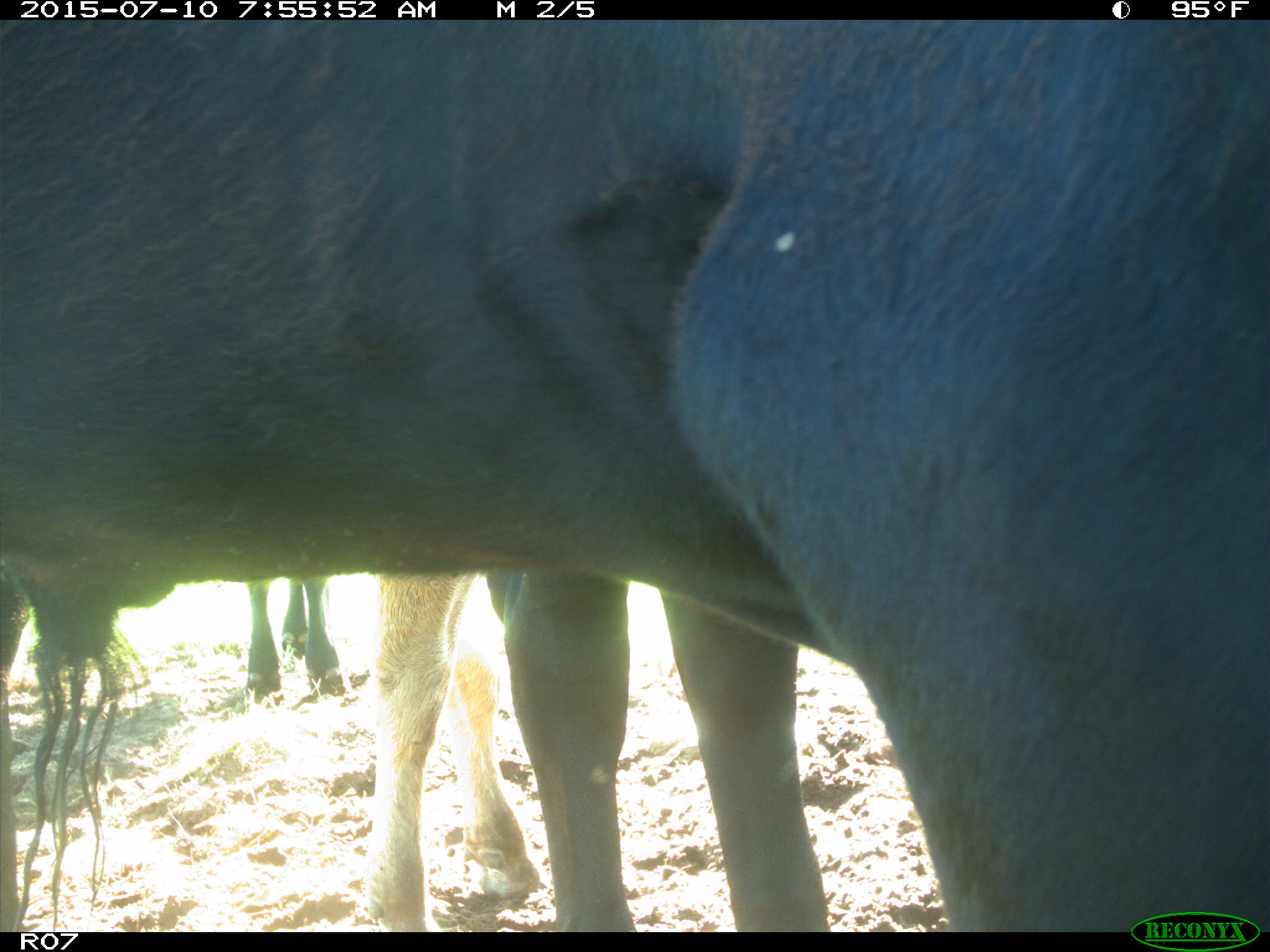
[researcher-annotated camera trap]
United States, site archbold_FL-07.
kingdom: Animalia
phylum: Chordata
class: Mammalia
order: Artiodactyla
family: Bovidae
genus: Bos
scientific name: Bos taurus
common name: domestic cow